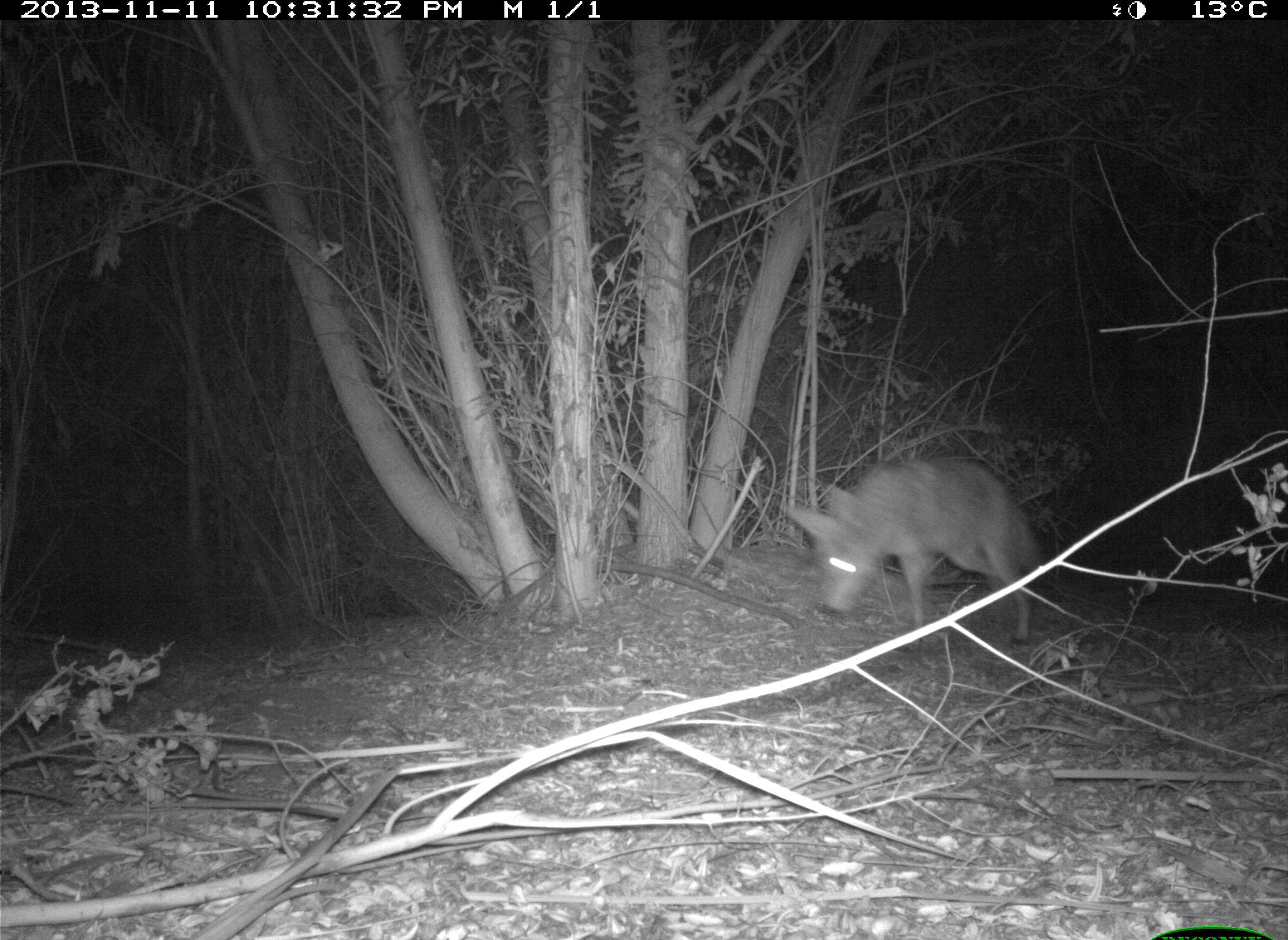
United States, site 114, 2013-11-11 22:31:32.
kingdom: Animalia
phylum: Chordata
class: Mammalia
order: Carnivora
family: Canidae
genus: Canis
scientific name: Canis latrans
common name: coyote